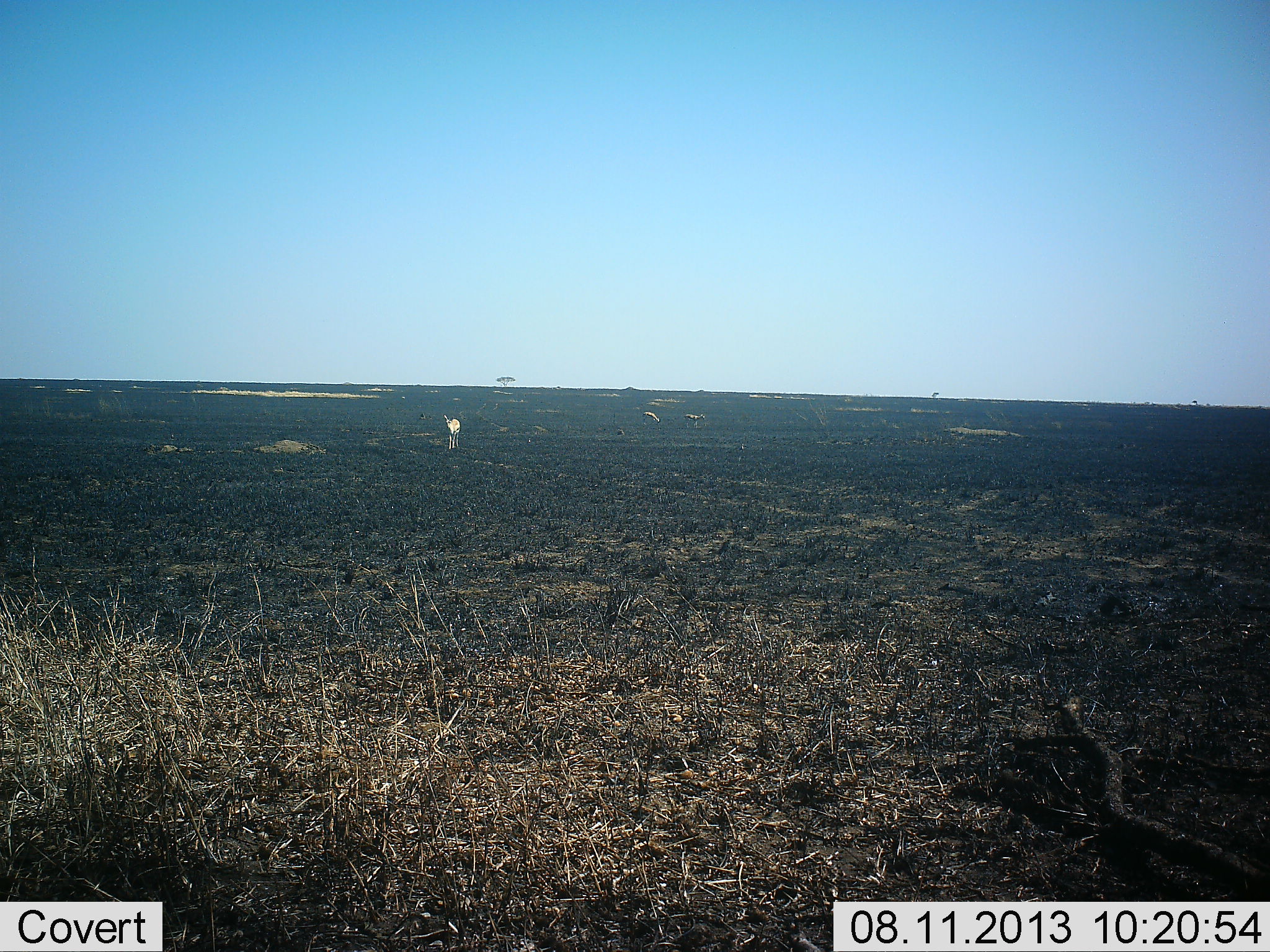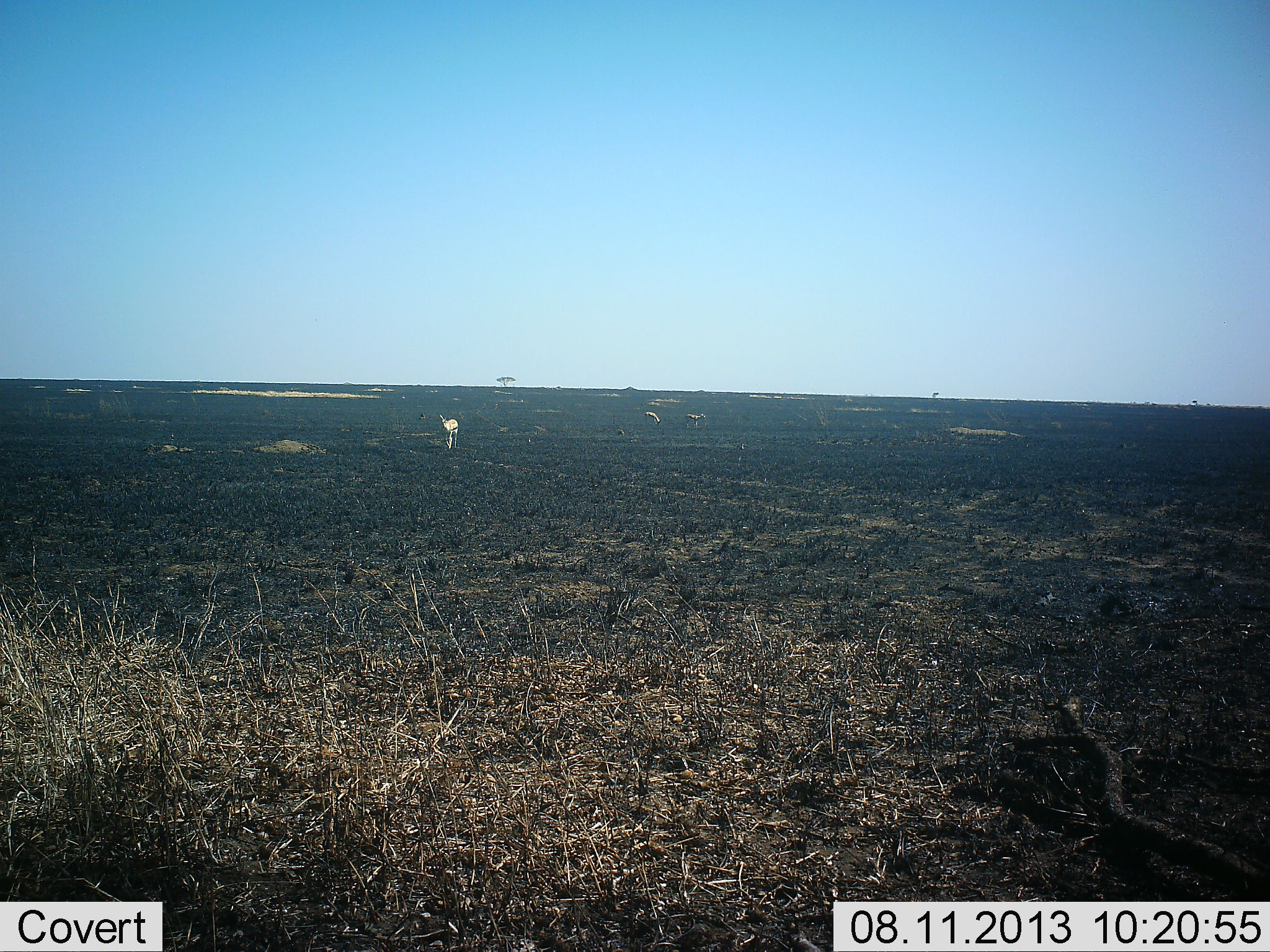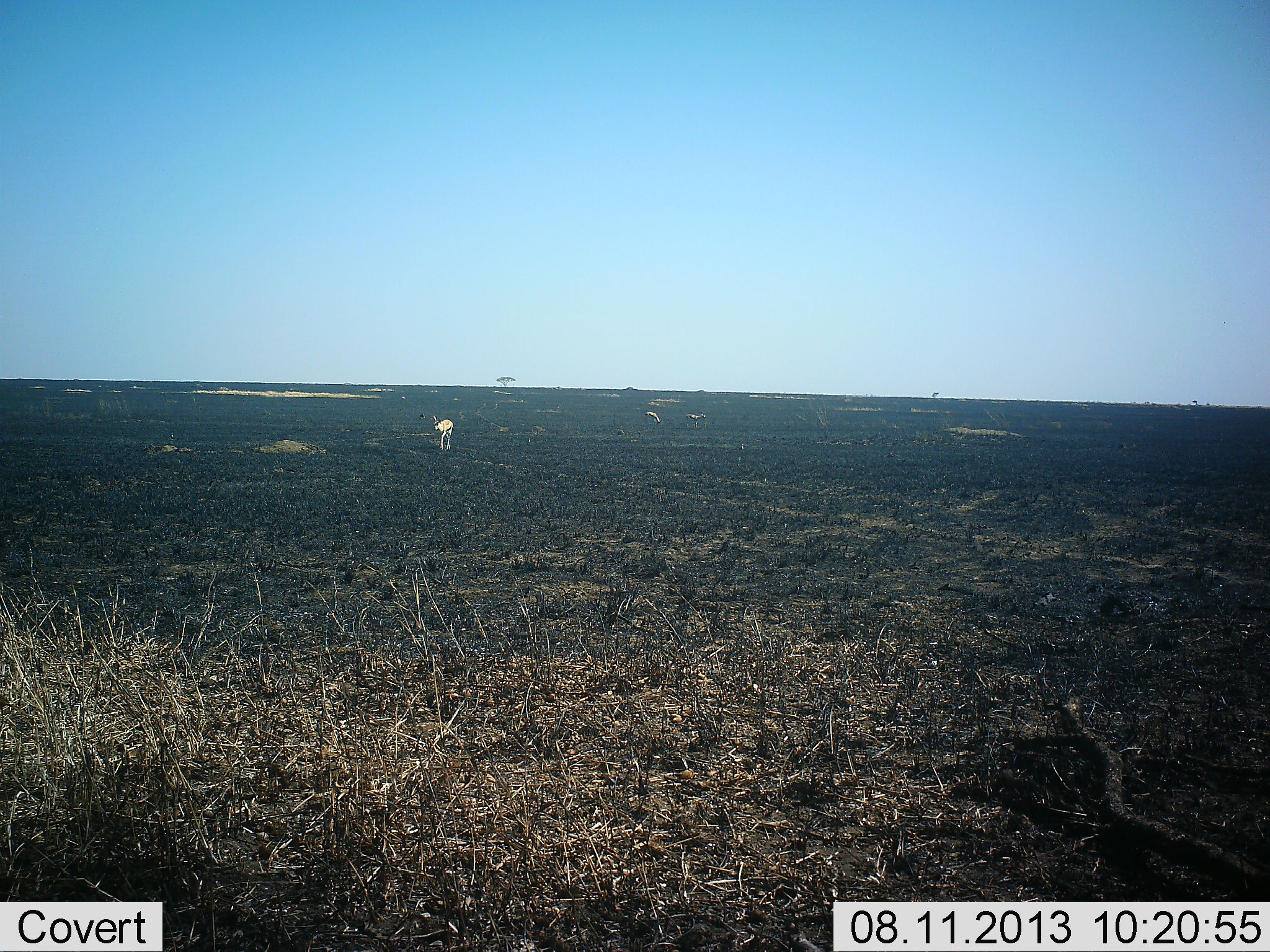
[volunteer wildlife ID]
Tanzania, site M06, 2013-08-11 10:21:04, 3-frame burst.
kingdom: Animalia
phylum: Chordata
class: Mammalia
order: Artiodactyla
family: Bovidae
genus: Eudorcas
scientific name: Eudorcas thomsonii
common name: thomson's gazelle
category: gazellethomsons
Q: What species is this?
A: Gazellethomsons (thomson's gazelle) (Eudorcas thomsonii).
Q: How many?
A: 3.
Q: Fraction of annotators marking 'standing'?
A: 65%.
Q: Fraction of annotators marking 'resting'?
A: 0%.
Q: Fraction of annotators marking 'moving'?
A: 70%.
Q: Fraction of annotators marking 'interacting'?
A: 0%.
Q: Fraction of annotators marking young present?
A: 0%.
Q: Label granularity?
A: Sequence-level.